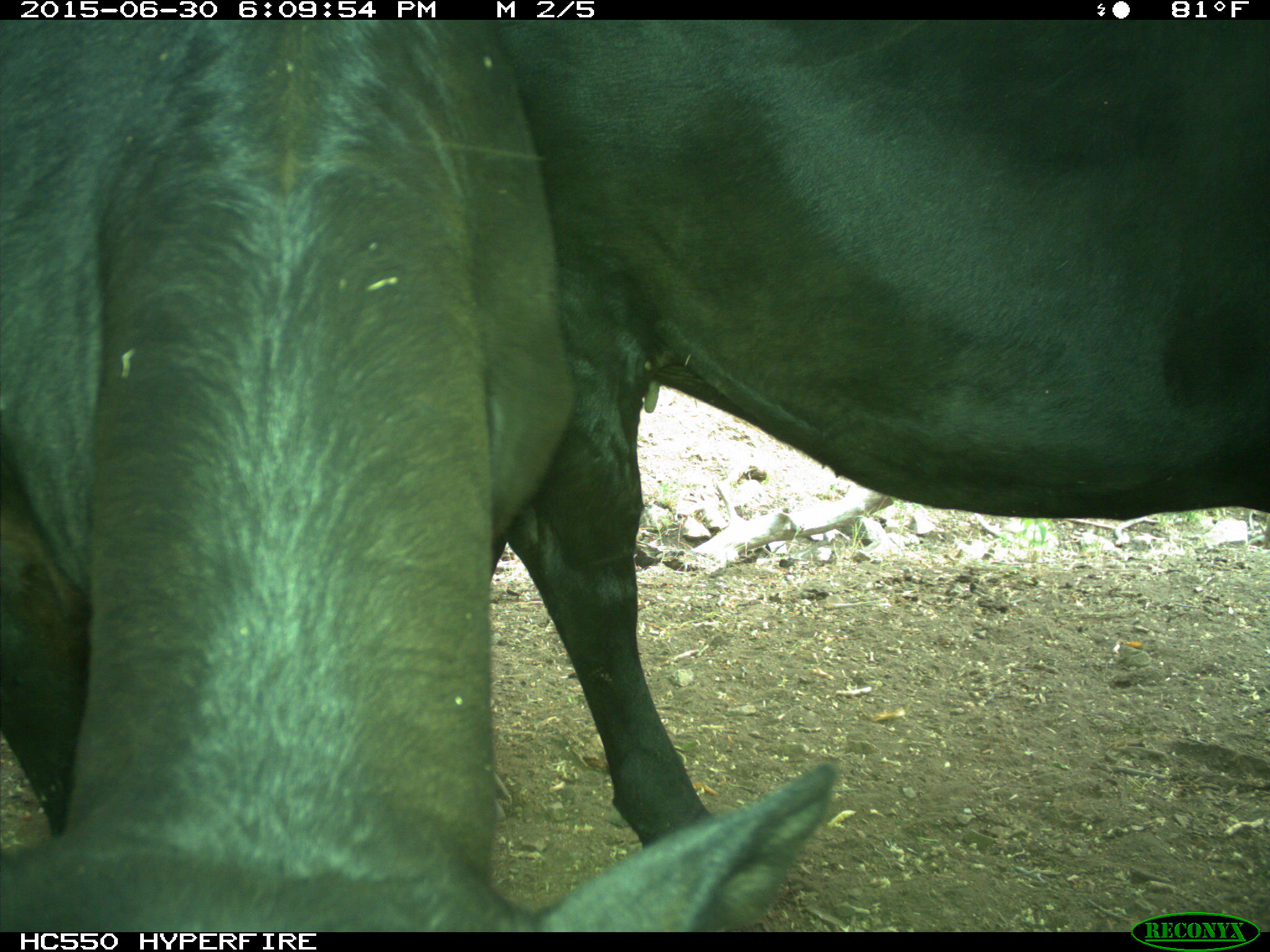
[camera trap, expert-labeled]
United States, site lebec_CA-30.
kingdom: Animalia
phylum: Chordata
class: Mammalia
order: Artiodactyla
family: Bovidae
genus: Bos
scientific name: Bos taurus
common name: domestic cow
Bos taurus (domestic cow).